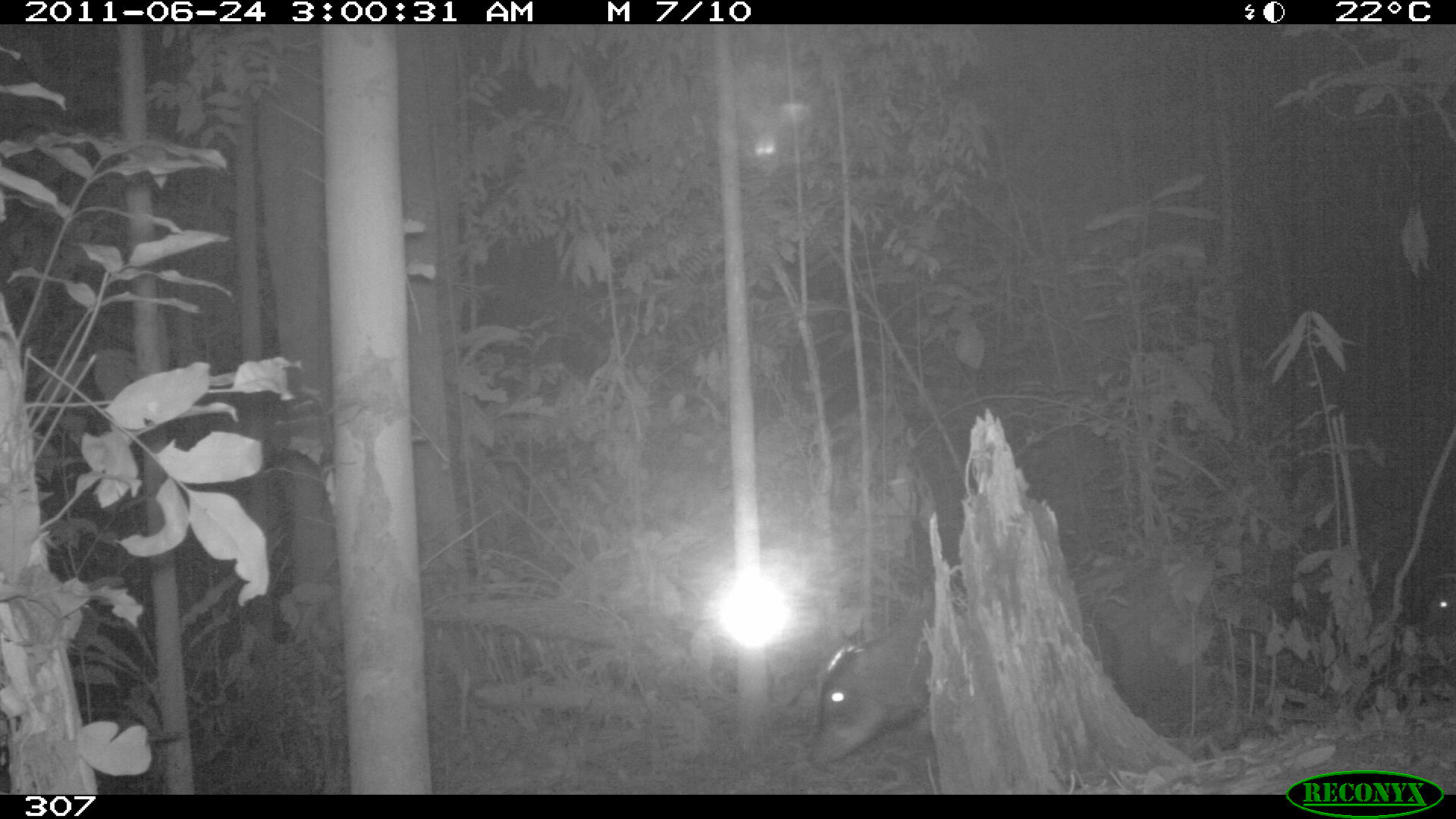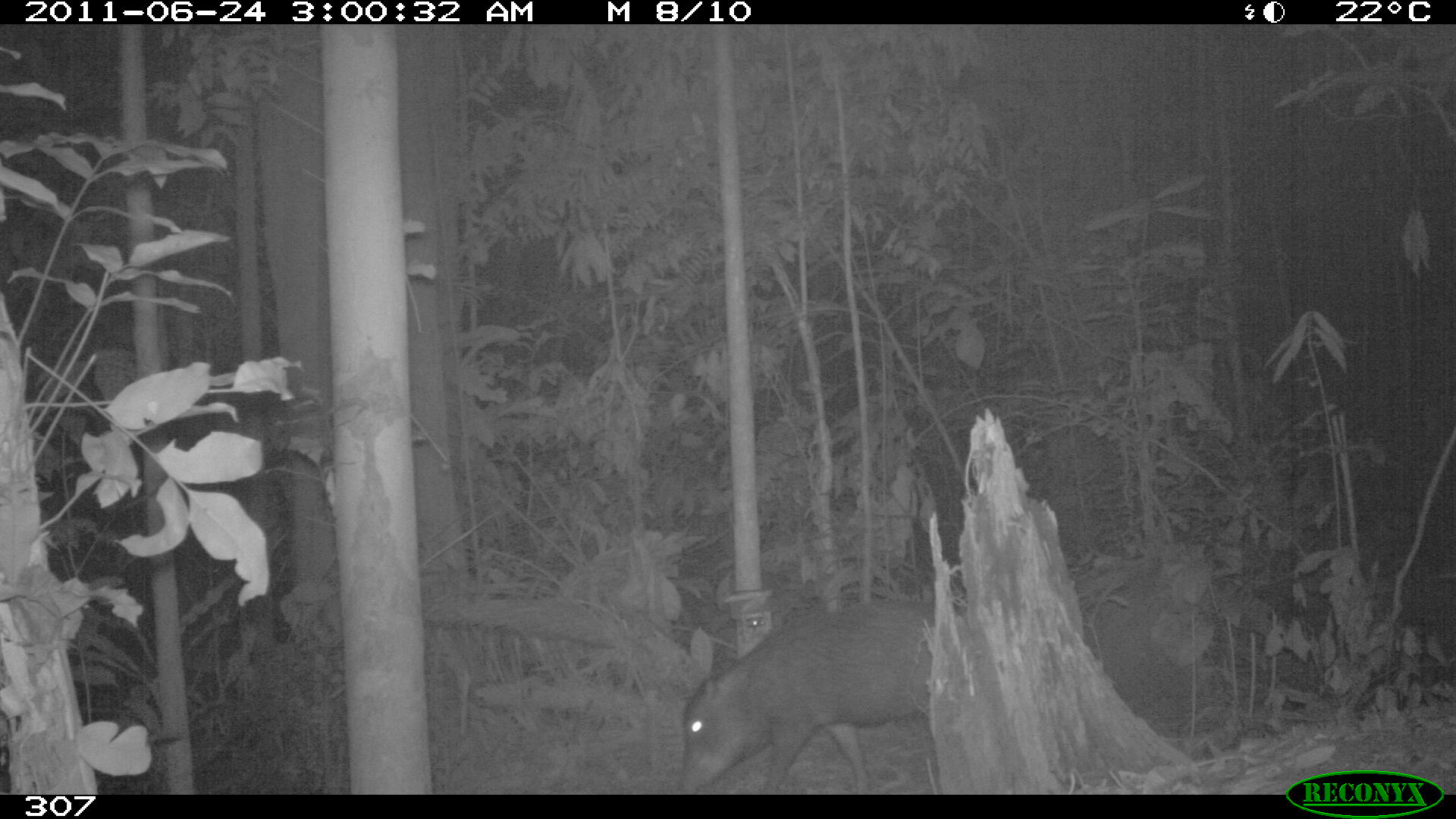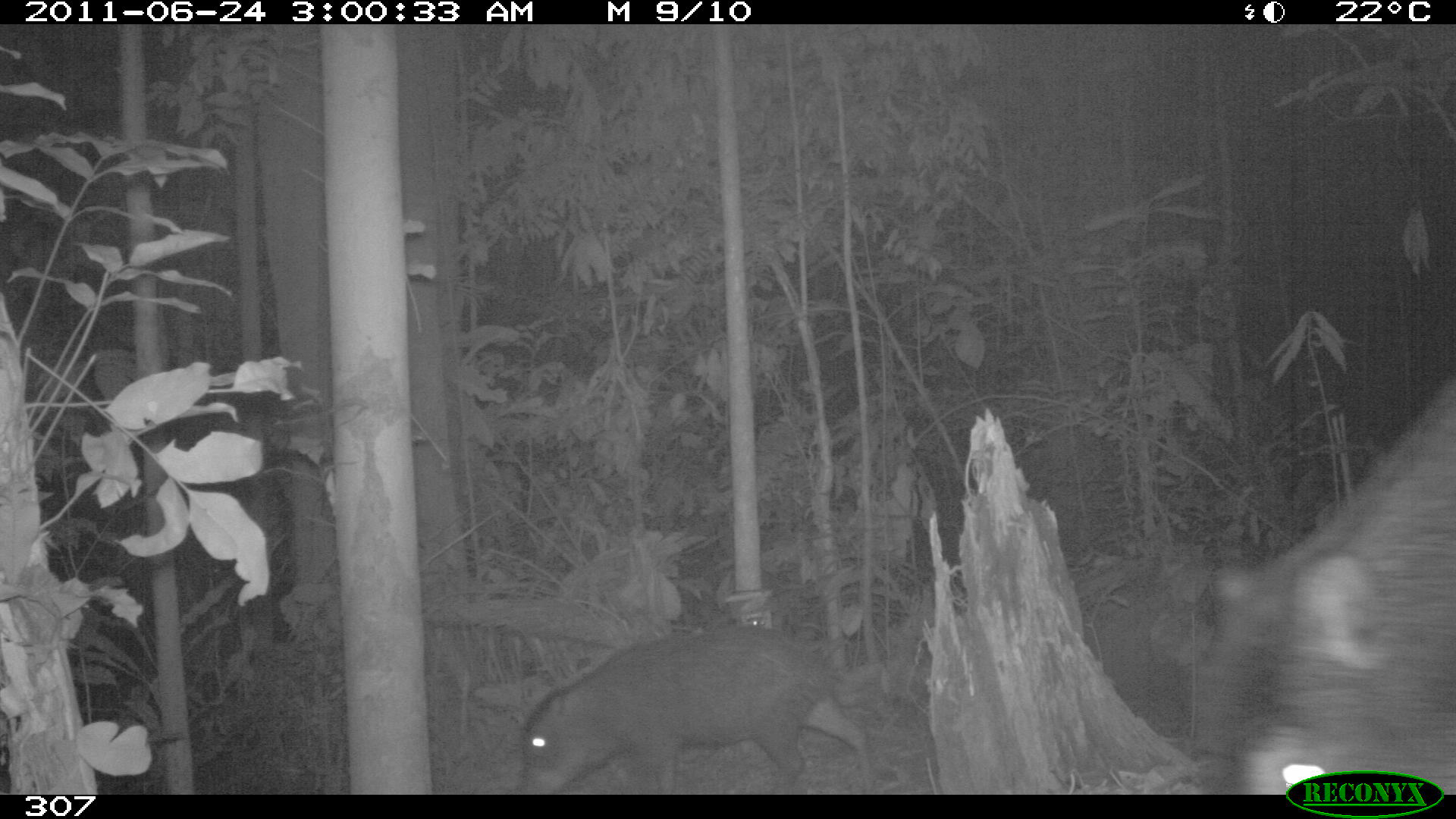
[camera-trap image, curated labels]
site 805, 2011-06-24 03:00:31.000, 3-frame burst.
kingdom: Animalia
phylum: Chordata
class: Mammalia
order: Artiodactyla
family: Tayassuidae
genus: Tayassu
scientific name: Tayassu pecari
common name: white-lipped peccary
Tayassu pecari (white-lipped peccary).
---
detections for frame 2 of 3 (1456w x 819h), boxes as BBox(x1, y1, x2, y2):
tayassu pecari: BBox(676, 600, 935, 793)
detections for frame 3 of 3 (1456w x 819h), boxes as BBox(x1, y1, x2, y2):
tayassu pecari: BBox(1198, 362, 1456, 786); BBox(516, 626, 874, 794)